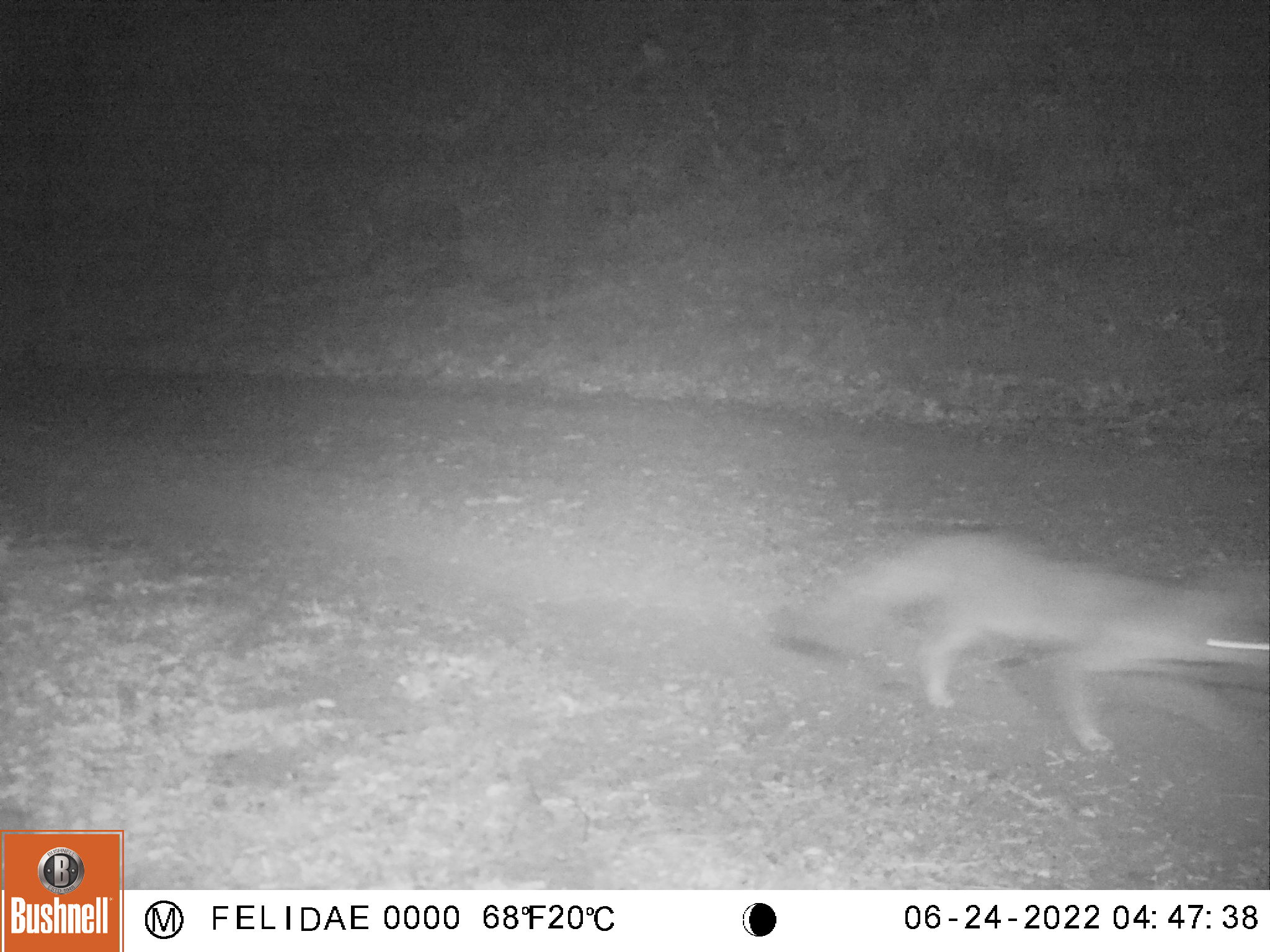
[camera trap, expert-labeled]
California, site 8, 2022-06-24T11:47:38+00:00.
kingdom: Animalia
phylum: Chordata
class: Mammalia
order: Carnivora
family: Canidae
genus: Urocyon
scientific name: Urocyon cinereoargenteus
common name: gray fox